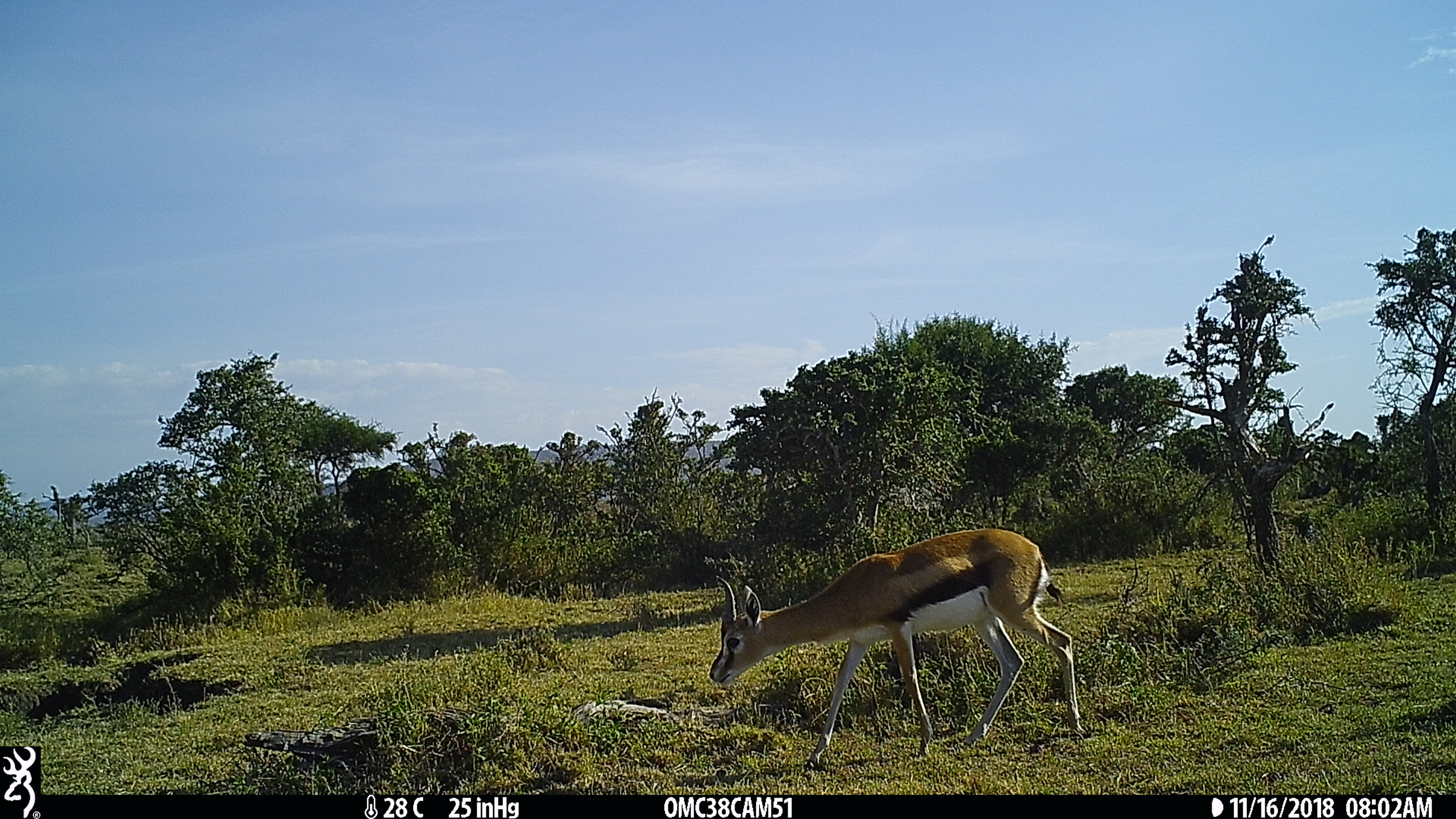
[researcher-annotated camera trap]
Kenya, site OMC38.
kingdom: Animalia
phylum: Chordata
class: Mammalia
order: Artiodactyla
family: Bovidae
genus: Eudorcas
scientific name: Eudorcas thomsonii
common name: thomon's gazelle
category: gazelle thomsons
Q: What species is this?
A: Gazelle thomsons (thomon's gazelle) (Eudorcas thomsonii).